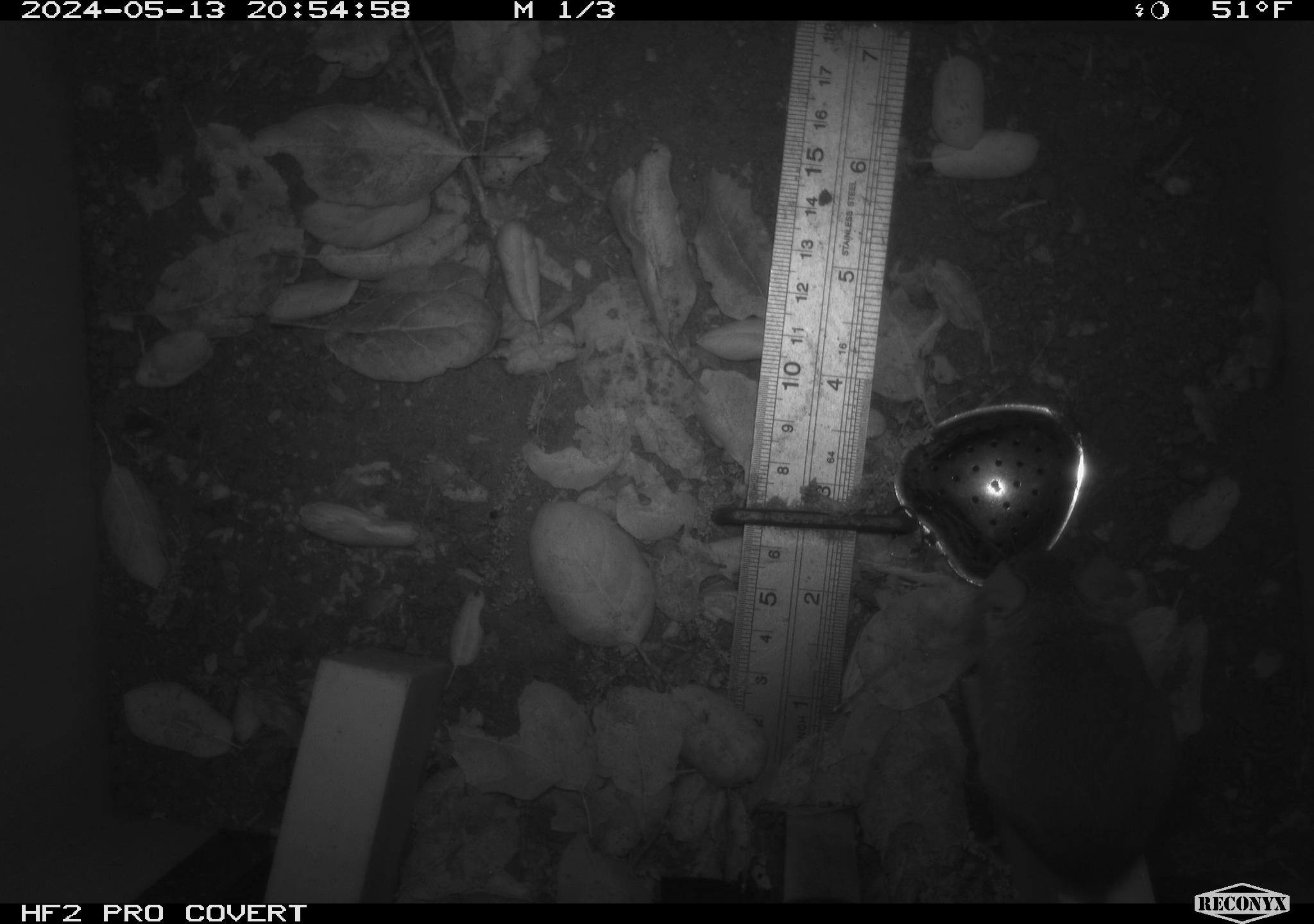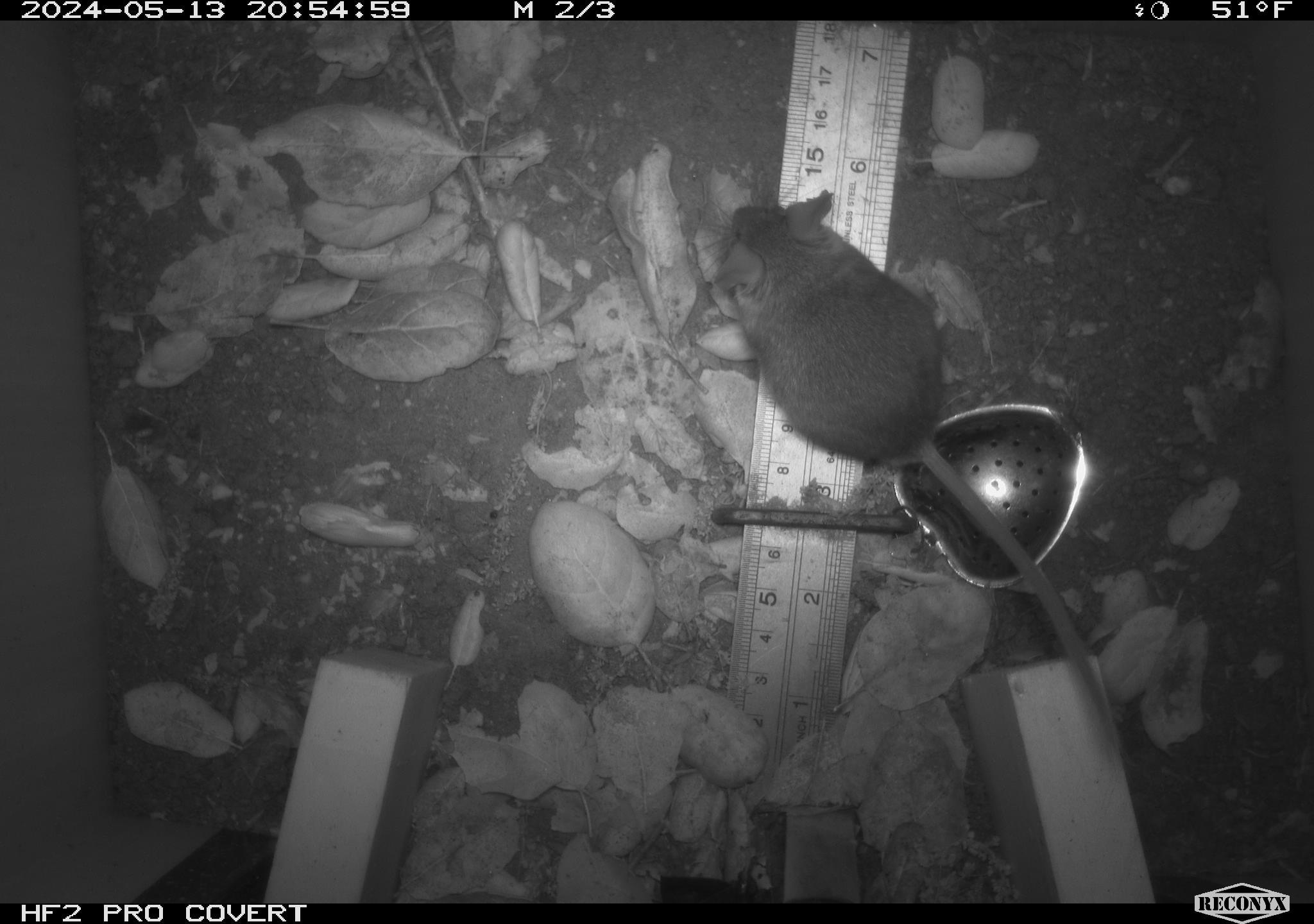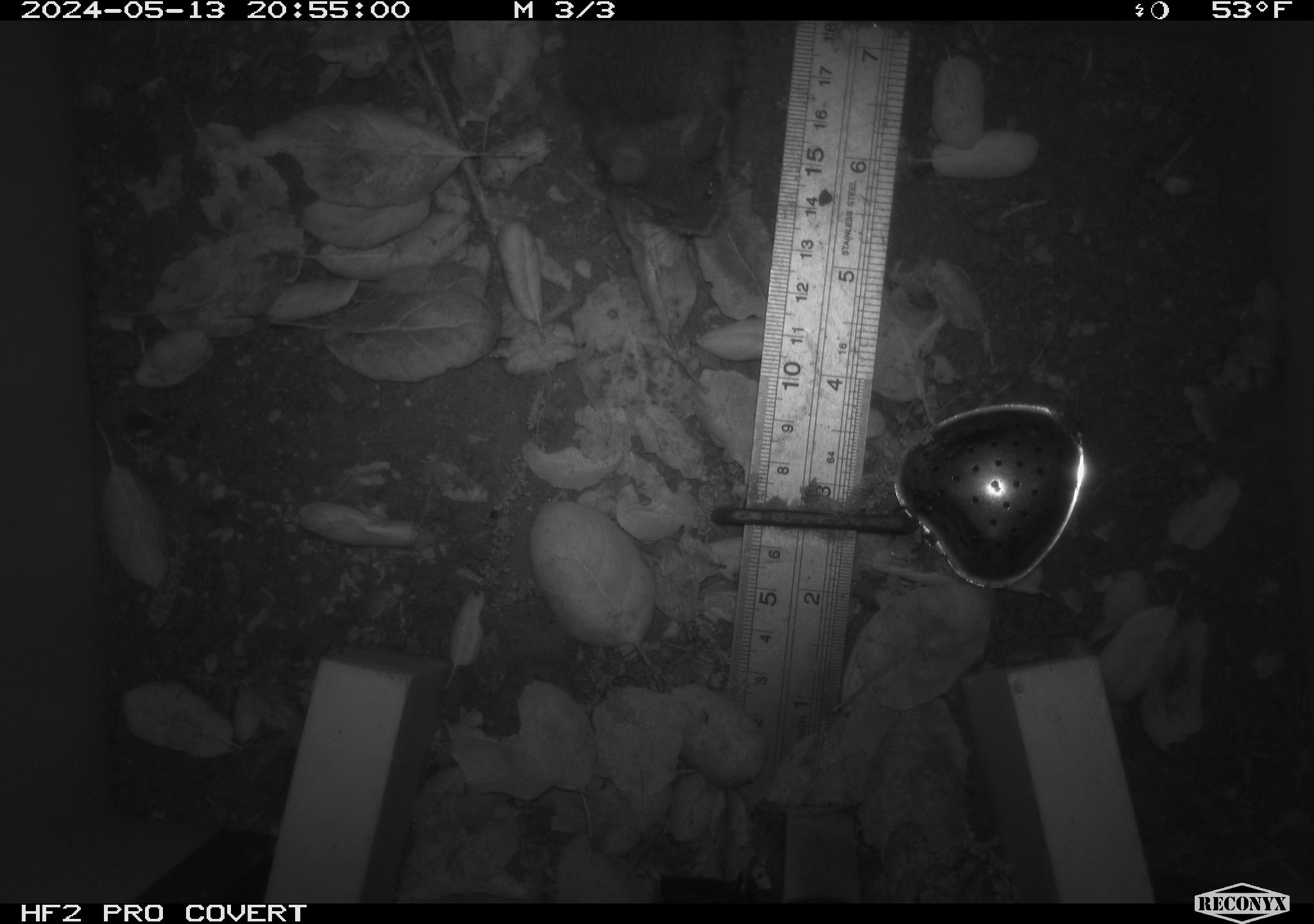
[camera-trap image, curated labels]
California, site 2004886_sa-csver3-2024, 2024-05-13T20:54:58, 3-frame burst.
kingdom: Animalia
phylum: Chordata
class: Mammalia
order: Rodentia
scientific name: Rodentia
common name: rodent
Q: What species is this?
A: Rodent (Rodentia).